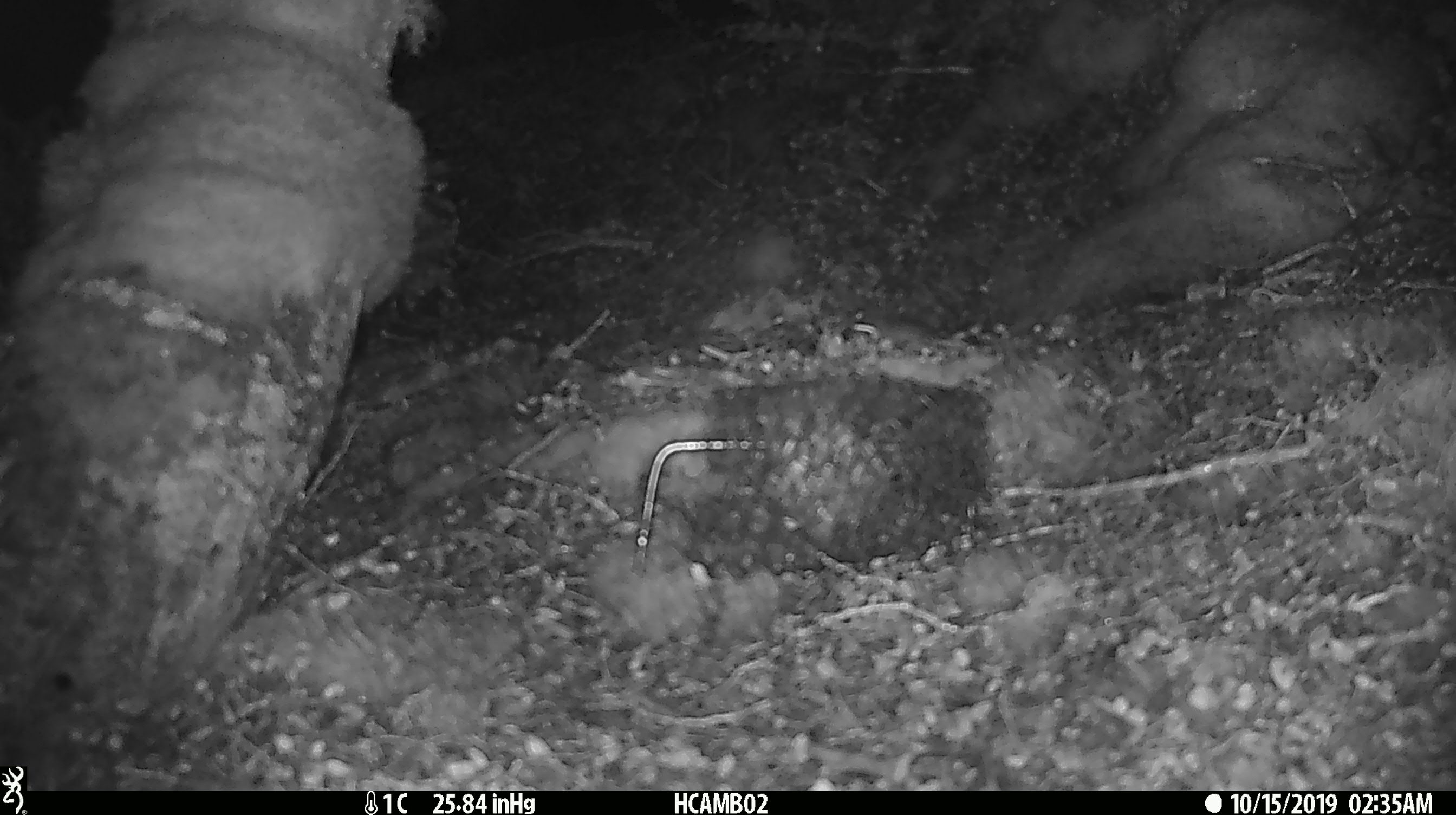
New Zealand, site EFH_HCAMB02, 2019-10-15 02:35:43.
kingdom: Animalia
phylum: Chordata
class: Mammalia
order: Rodentia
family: Muridae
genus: Mus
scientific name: Mus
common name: mouse